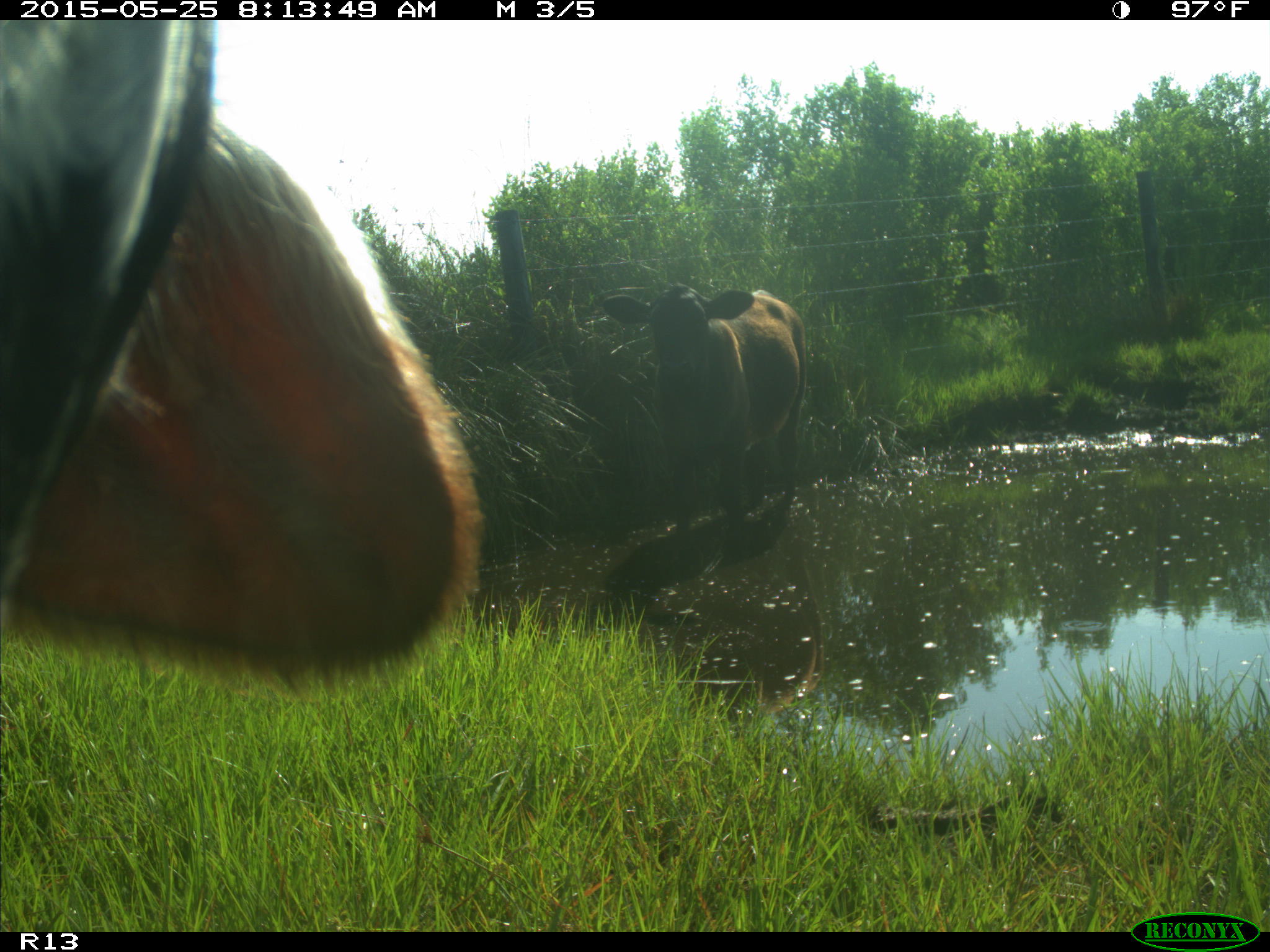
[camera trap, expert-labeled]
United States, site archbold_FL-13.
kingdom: Animalia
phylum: Chordata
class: Mammalia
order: Artiodactyla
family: Bovidae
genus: Bos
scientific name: Bos taurus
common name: domestic cow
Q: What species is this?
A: Bos taurus (domestic cow).